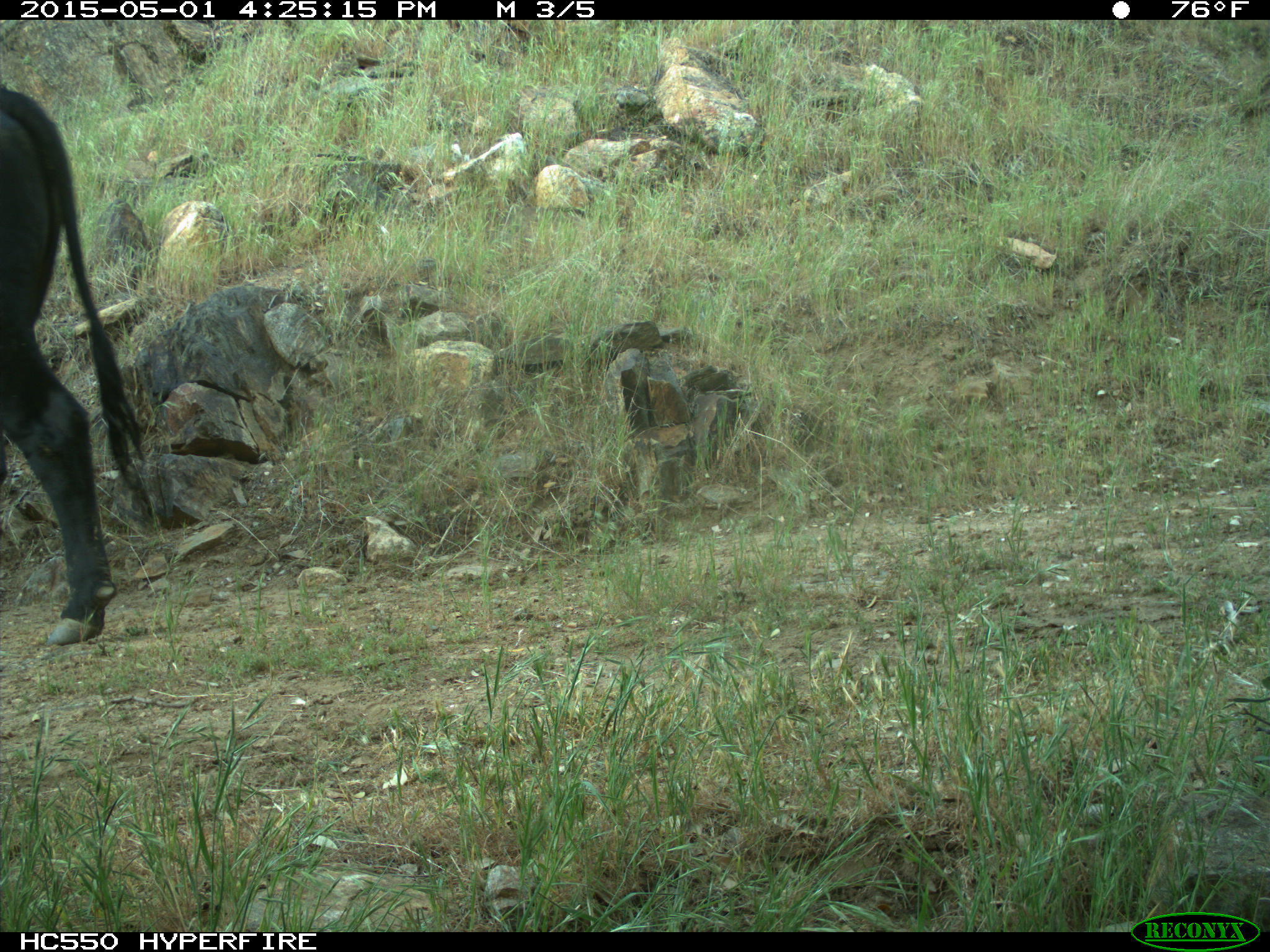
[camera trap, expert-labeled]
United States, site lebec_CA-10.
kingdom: Animalia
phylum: Chordata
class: Mammalia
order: Artiodactyla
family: Bovidae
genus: Bos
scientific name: Bos taurus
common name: domestic cow